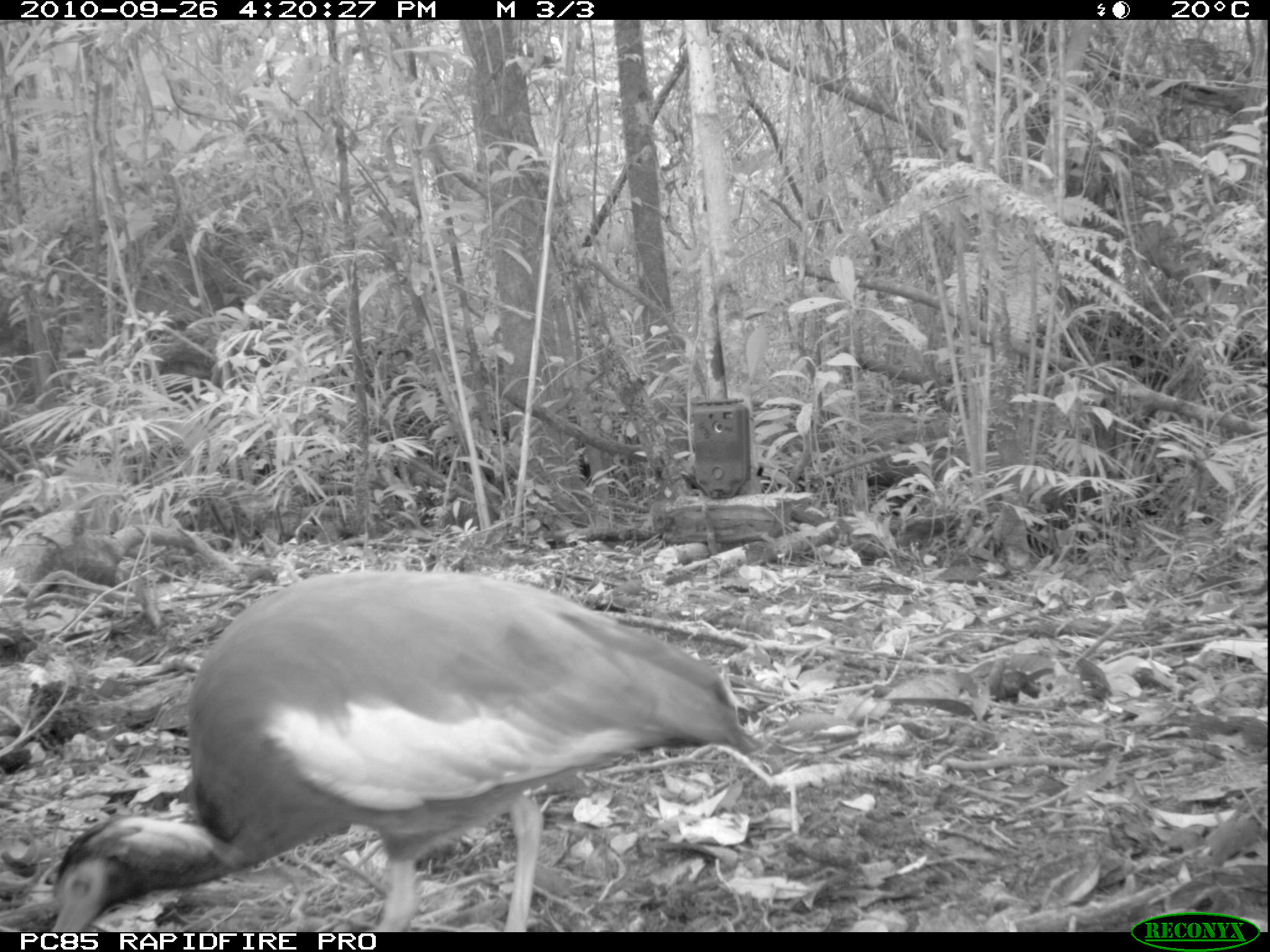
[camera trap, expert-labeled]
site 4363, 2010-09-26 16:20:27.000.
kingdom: Animalia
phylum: Chordata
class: Aves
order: Pelecaniformes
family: Threskiornithidae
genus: Lophotibis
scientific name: Lophotibis cristata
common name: madagascar ibis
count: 1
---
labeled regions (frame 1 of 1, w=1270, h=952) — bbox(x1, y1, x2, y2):
lophotibis cristata: bbox(46, 560, 765, 931)